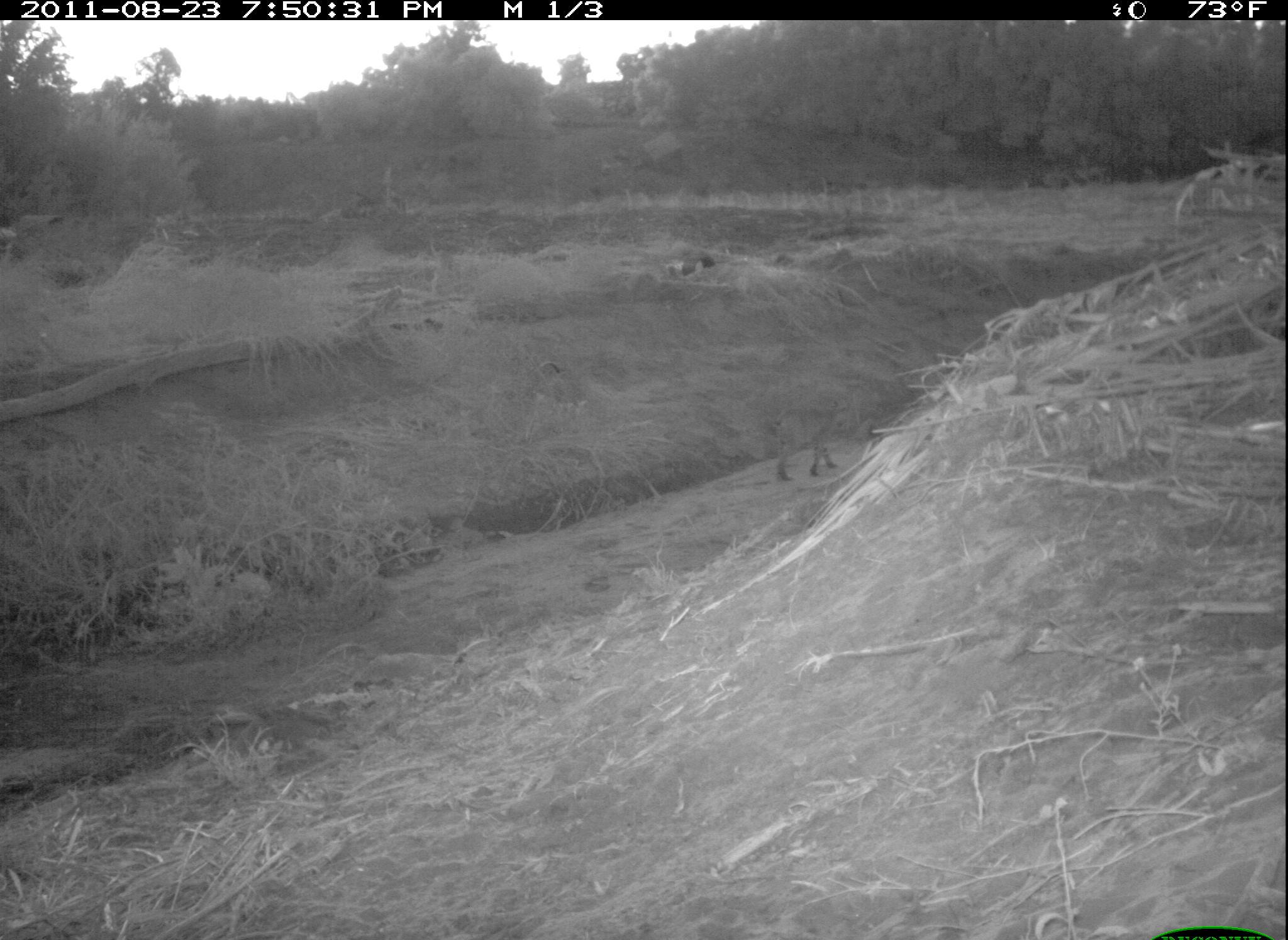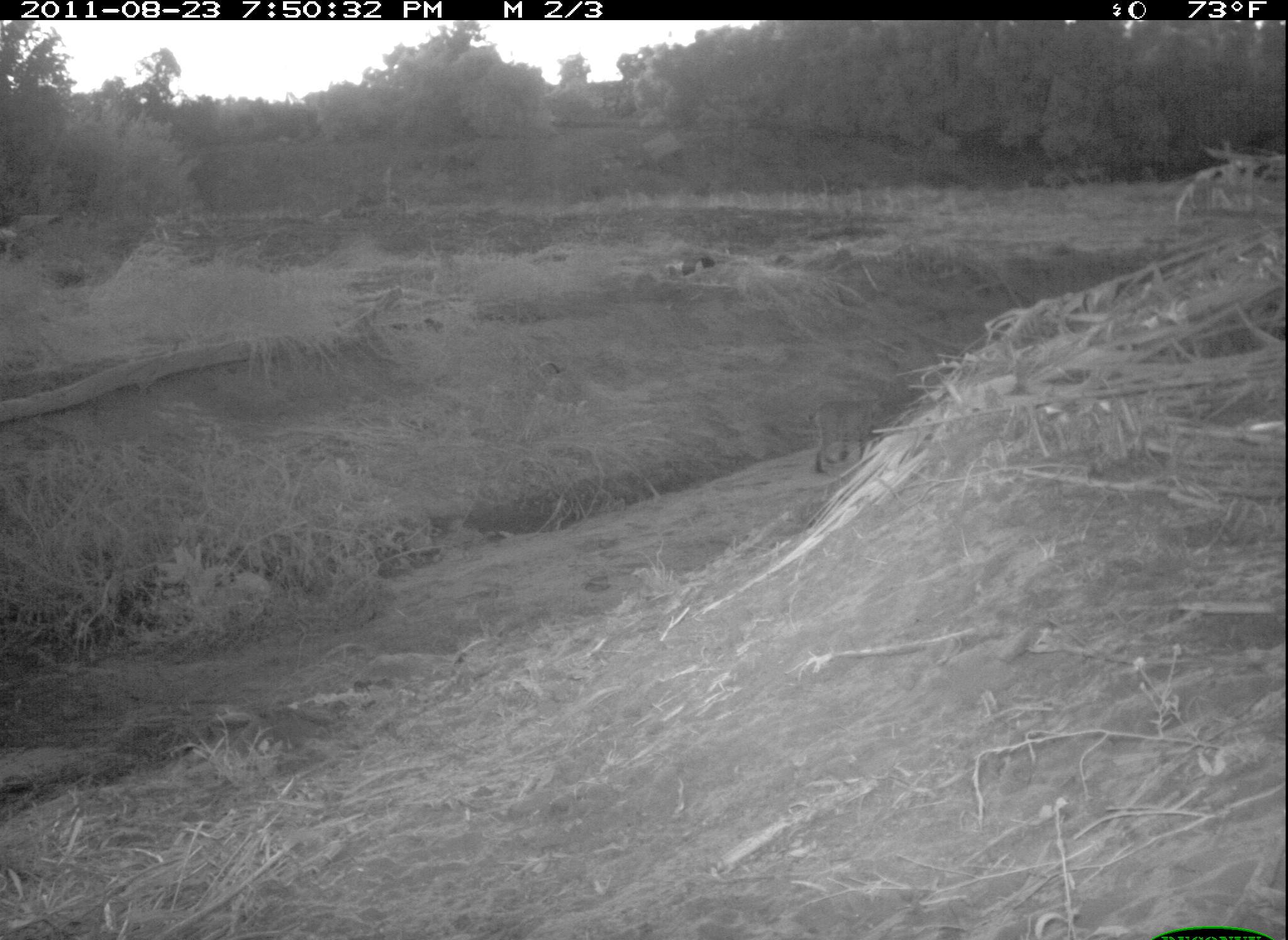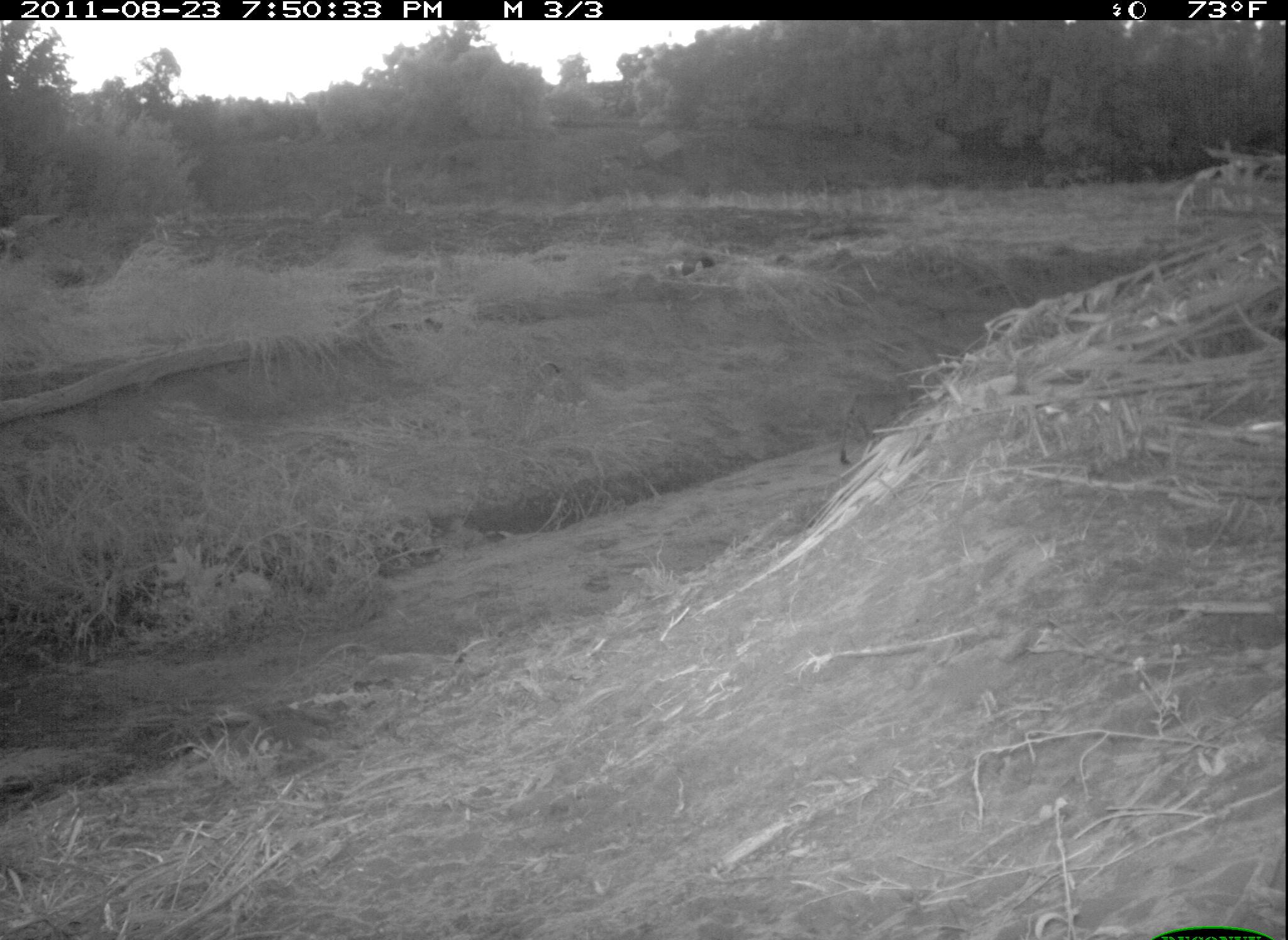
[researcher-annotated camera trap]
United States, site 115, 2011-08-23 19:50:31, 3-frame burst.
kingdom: Animalia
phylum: Chordata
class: Mammalia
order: Carnivora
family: Felidae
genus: Lynx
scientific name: Lynx rufus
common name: bobcat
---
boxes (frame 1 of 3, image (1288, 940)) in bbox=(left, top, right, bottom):
bobcat: bbox=(768, 382, 866, 485)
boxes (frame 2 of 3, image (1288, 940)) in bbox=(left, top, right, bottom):
bobcat: bbox=(803, 394, 892, 477)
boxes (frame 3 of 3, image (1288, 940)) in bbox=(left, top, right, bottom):
bobcat: bbox=(829, 348, 936, 467)